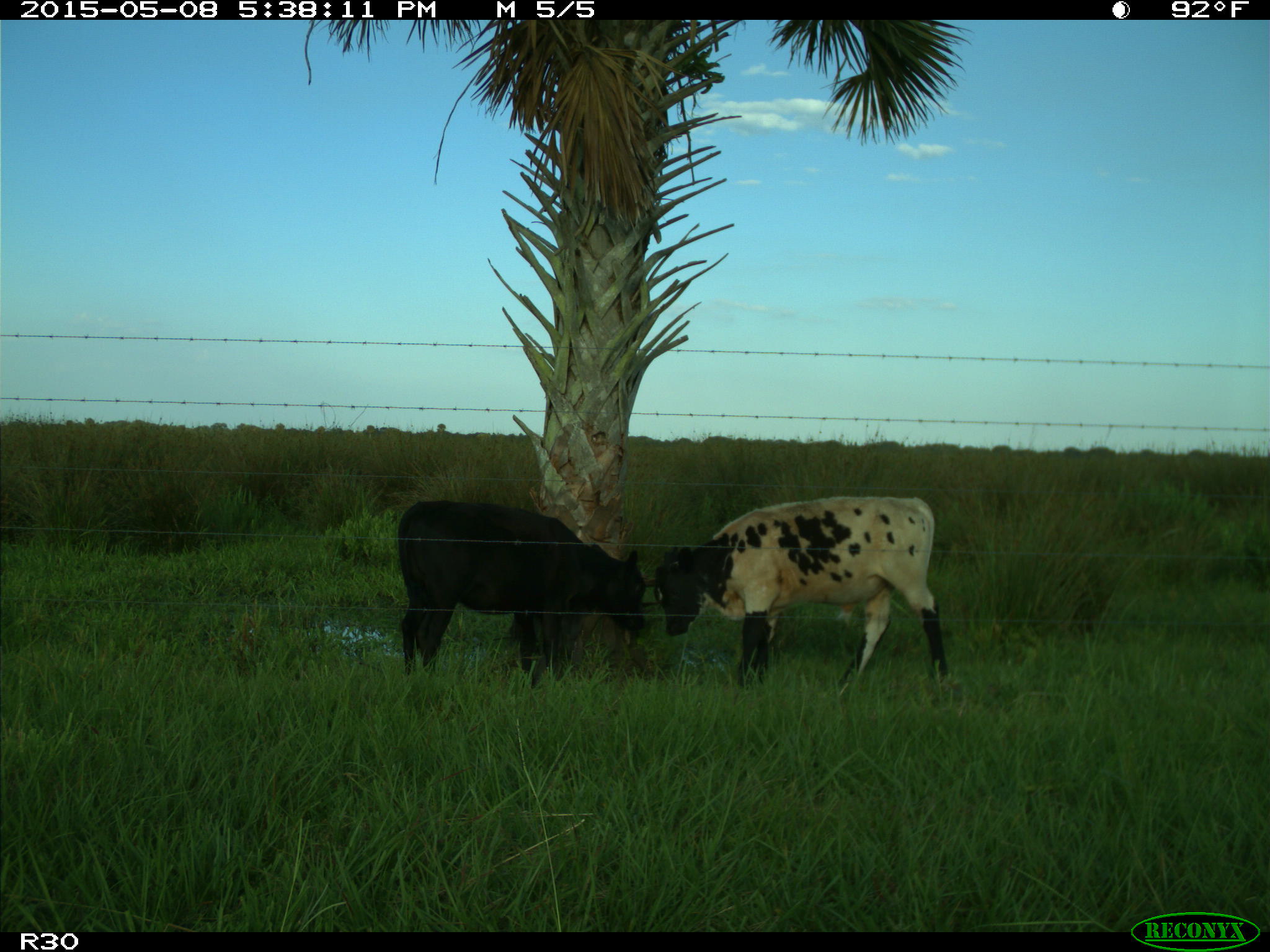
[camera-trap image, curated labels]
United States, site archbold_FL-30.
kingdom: Animalia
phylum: Chordata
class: Mammalia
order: Artiodactyla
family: Bovidae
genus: Bos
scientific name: Bos taurus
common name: domestic cow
Bos taurus (domestic cow).